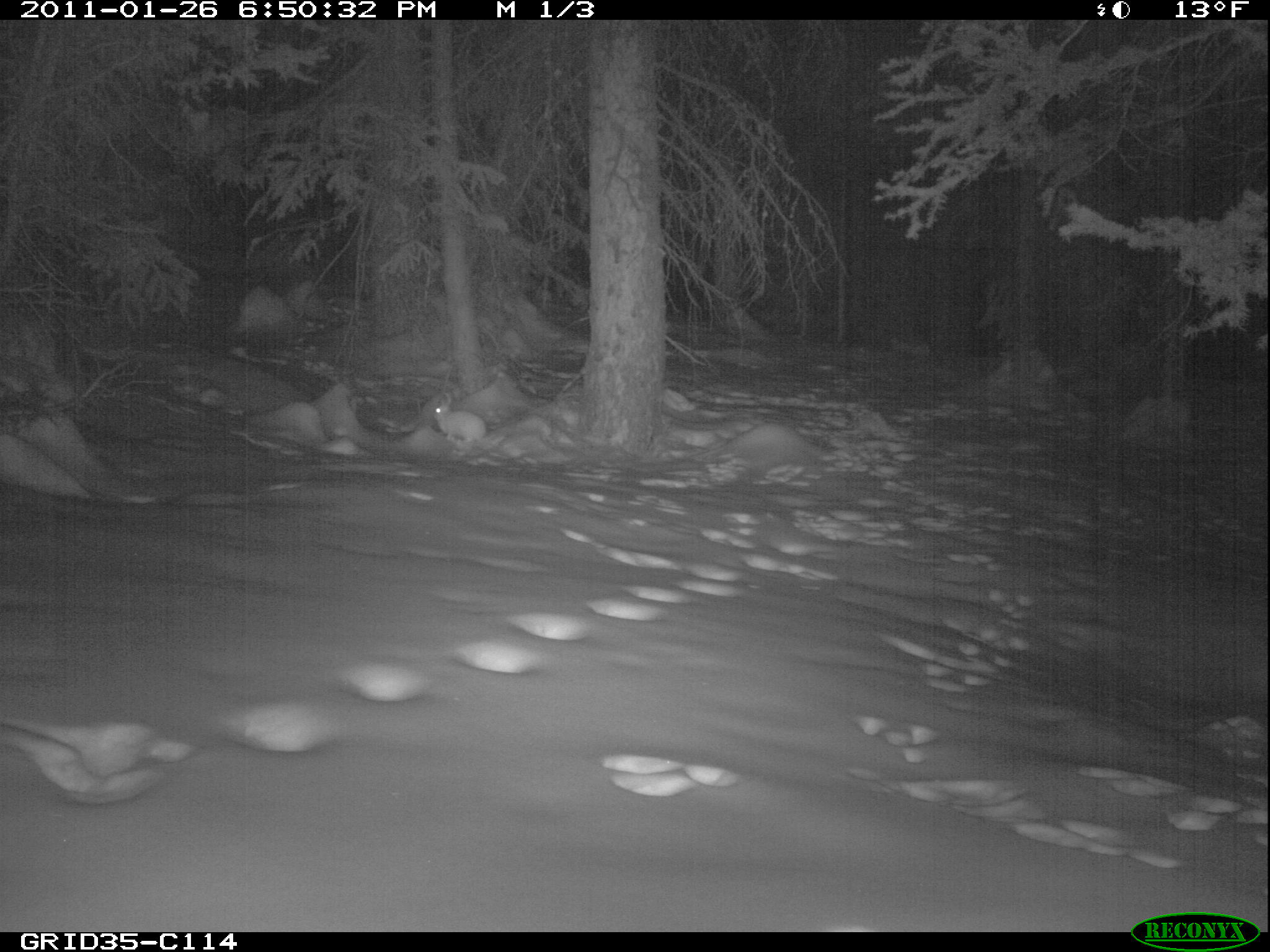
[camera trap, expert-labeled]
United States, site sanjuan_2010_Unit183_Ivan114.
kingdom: Animalia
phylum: Chordata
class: Mammalia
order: Lagomorpha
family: Leporidae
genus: Lepus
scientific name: Lepus americanus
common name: snowshoe hare